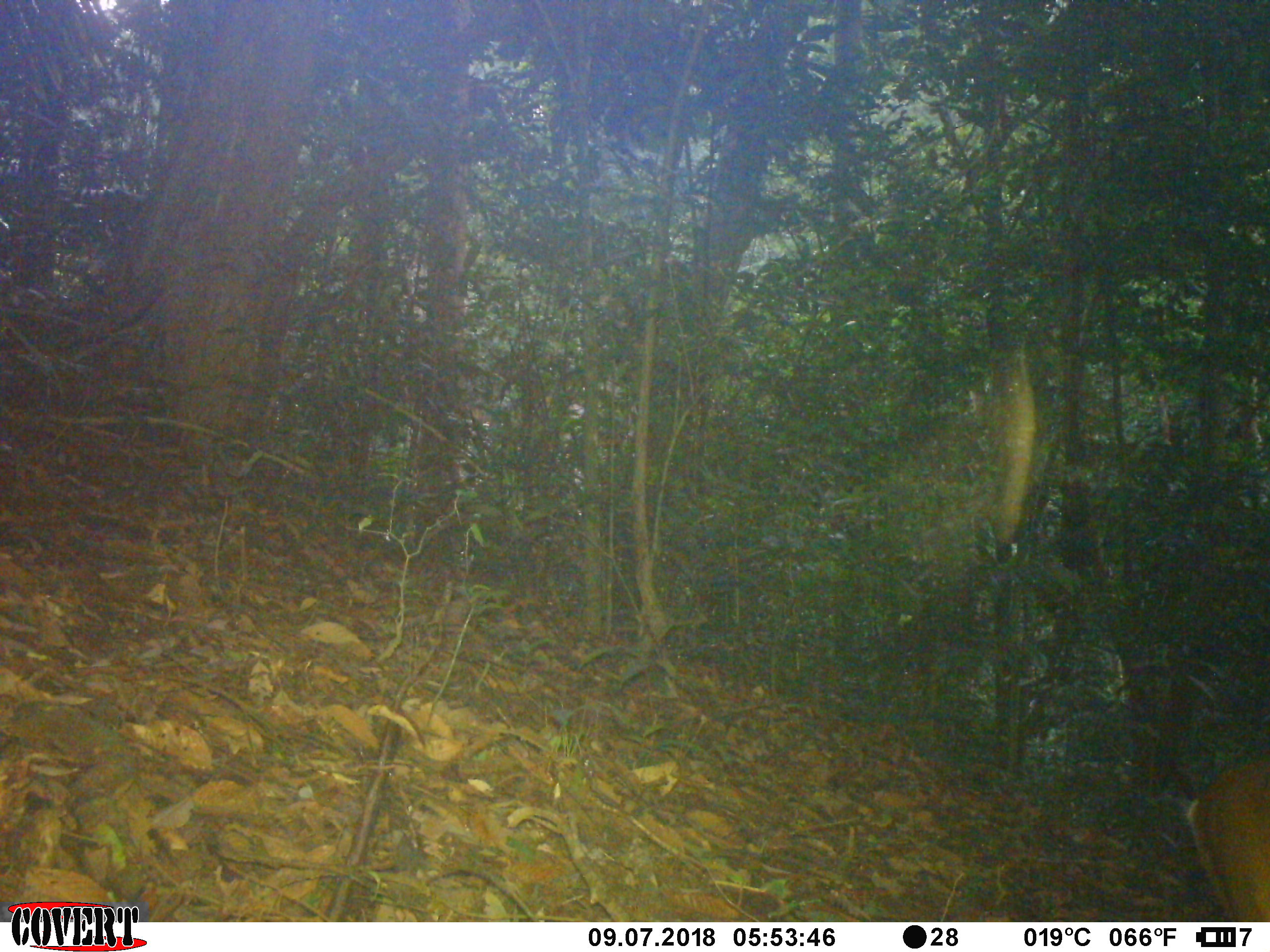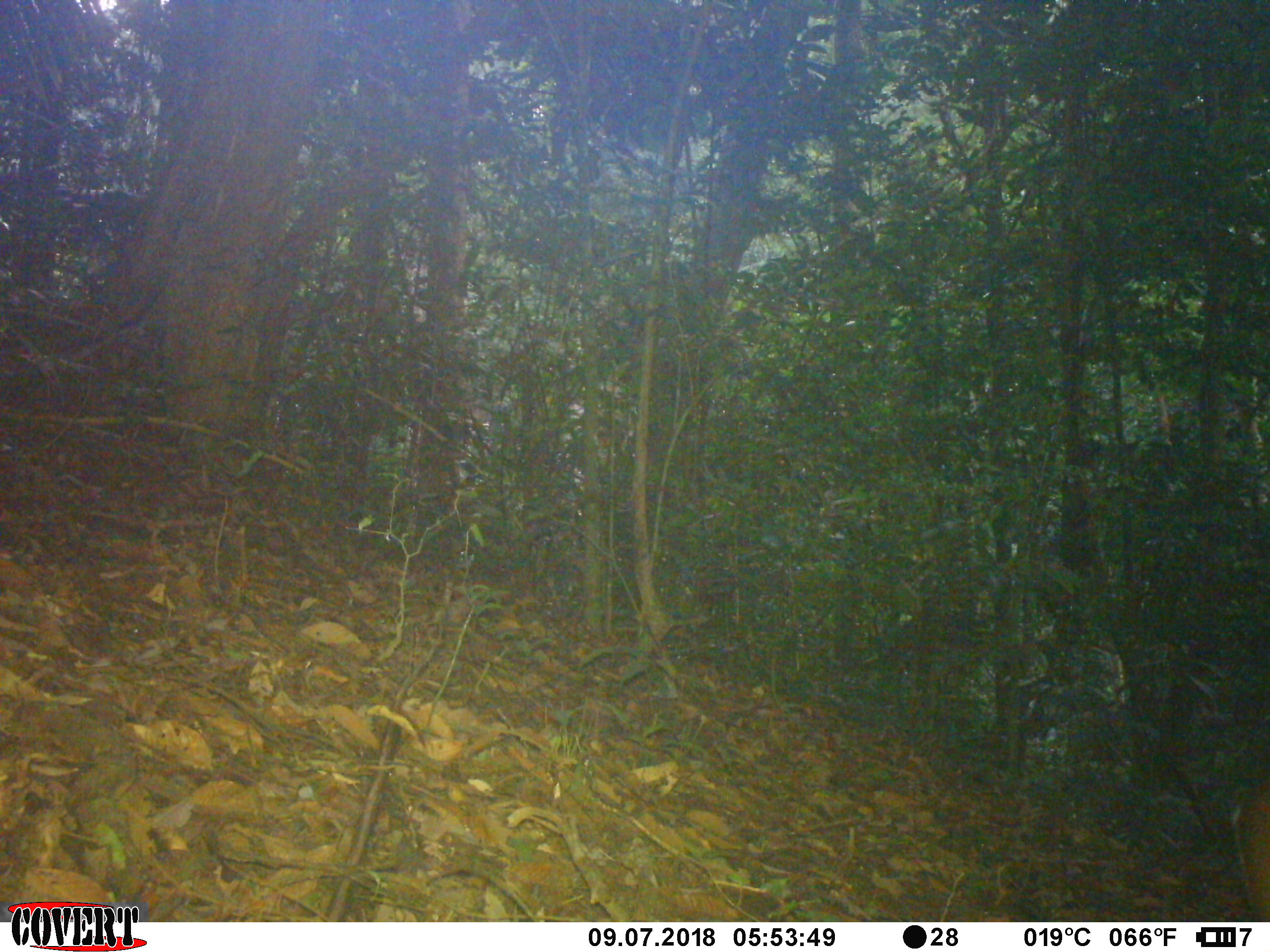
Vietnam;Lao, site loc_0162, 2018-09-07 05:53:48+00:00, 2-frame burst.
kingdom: Animalia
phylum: Chordata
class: Mammalia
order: Artiodactyla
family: Cervidae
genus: Muntiacus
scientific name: Muntiacus vuquangensis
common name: large-antlered muntjac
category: large antlered muntjac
Large antlered muntjac (large-antlered muntjac) (Muntiacus vuquangensis). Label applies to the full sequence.